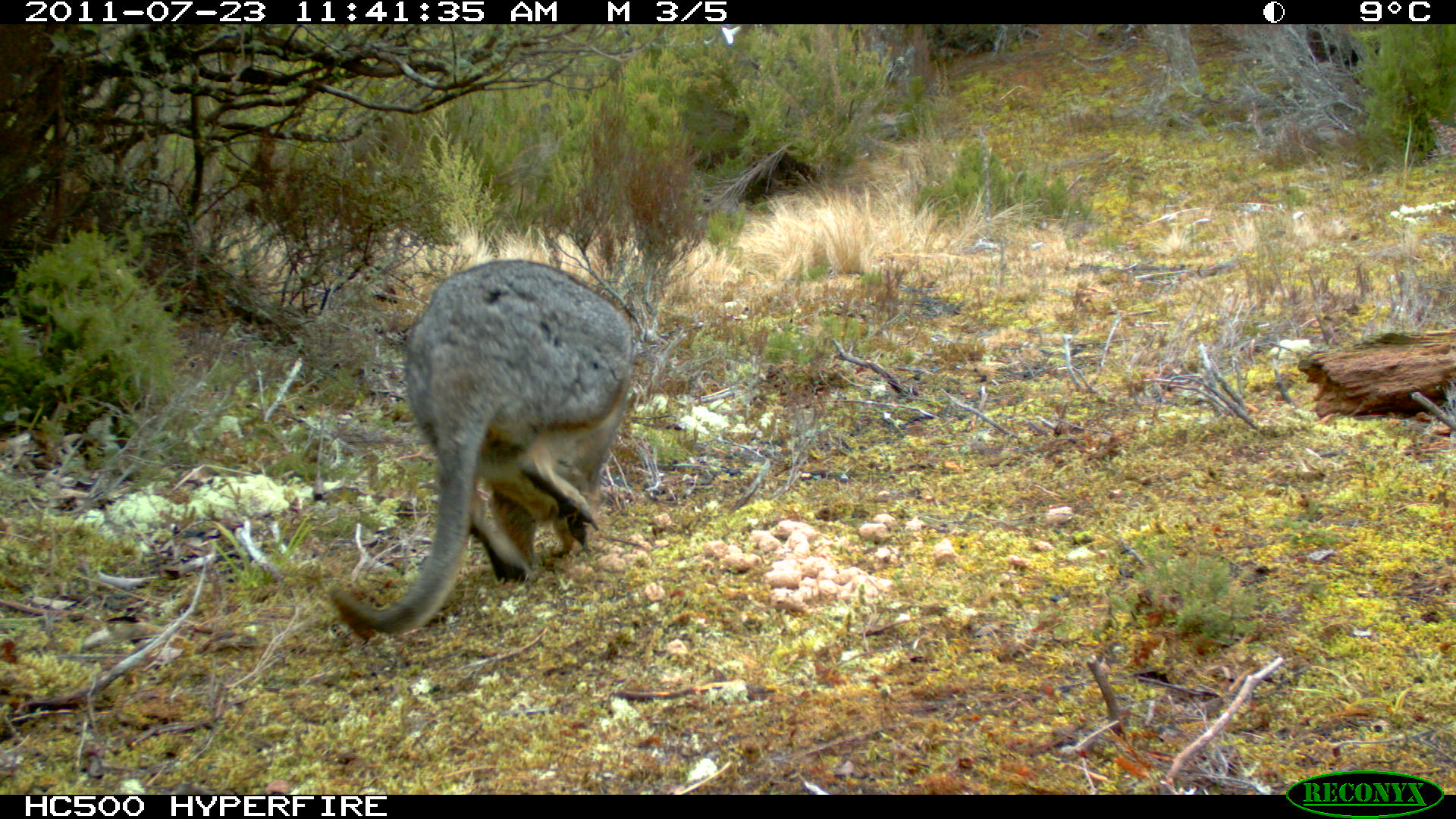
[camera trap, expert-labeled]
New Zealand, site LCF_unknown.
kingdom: Animalia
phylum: Chordata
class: Mammalia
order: Diprotodontia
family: Macropodidae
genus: Notamacropus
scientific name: Notamacropus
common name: wallaby